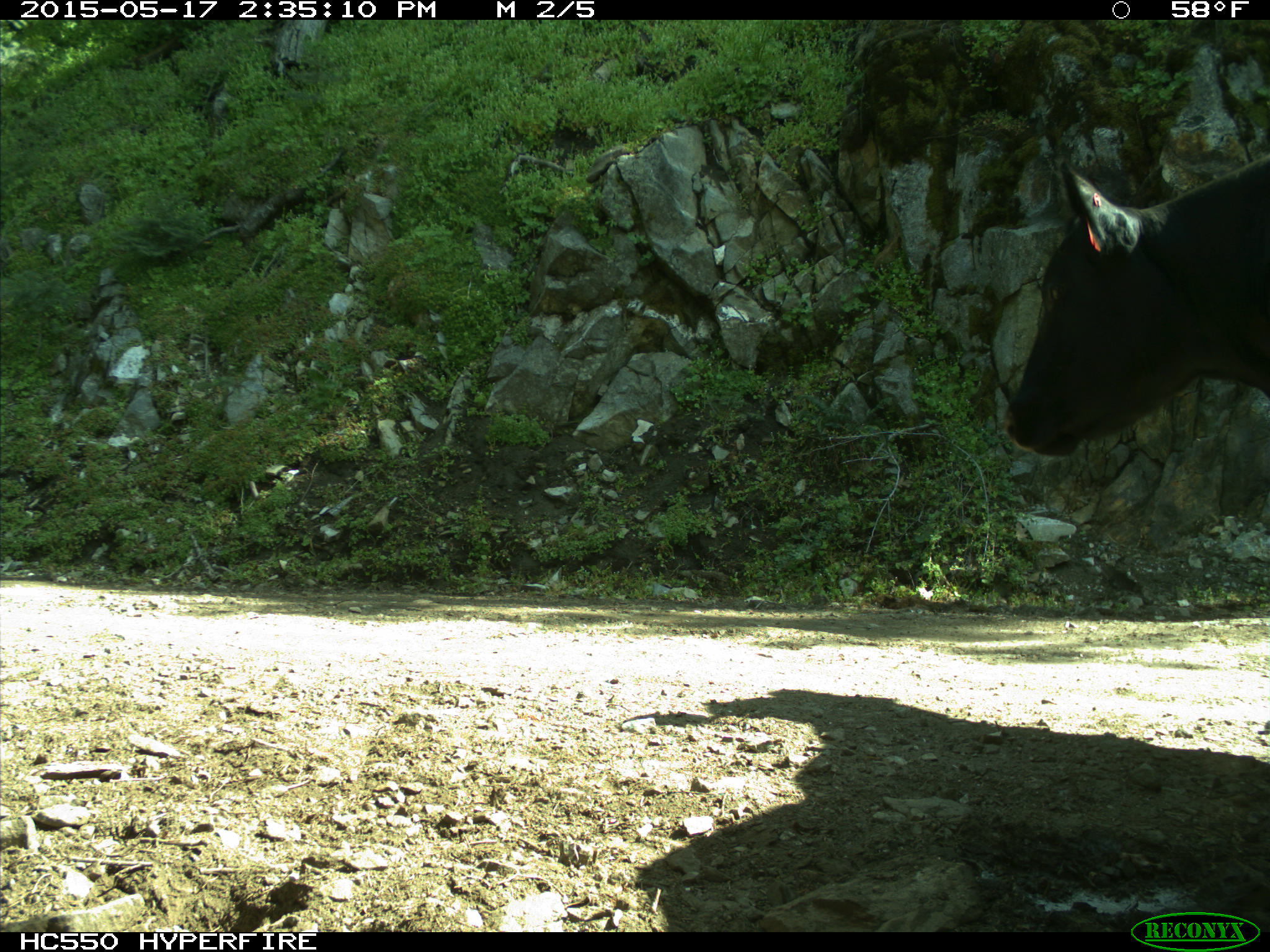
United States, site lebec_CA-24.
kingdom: Animalia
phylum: Chordata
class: Mammalia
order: Artiodactyla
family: Bovidae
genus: Bos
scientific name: Bos taurus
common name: domestic cow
Bos taurus (domestic cow).